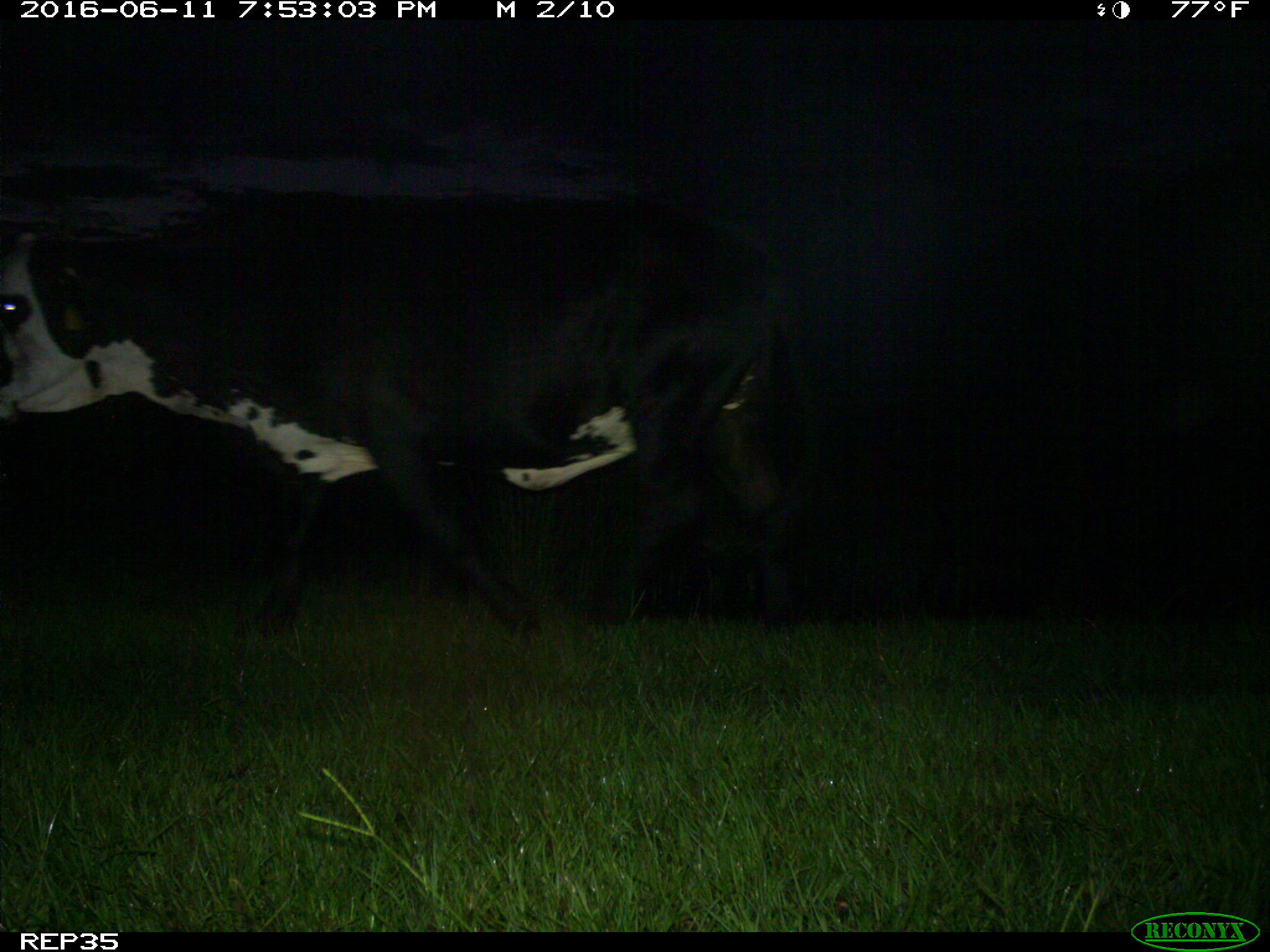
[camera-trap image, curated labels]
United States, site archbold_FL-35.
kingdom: Animalia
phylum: Chordata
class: Mammalia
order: Artiodactyla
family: Bovidae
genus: Bos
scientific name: Bos taurus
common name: domestic cow